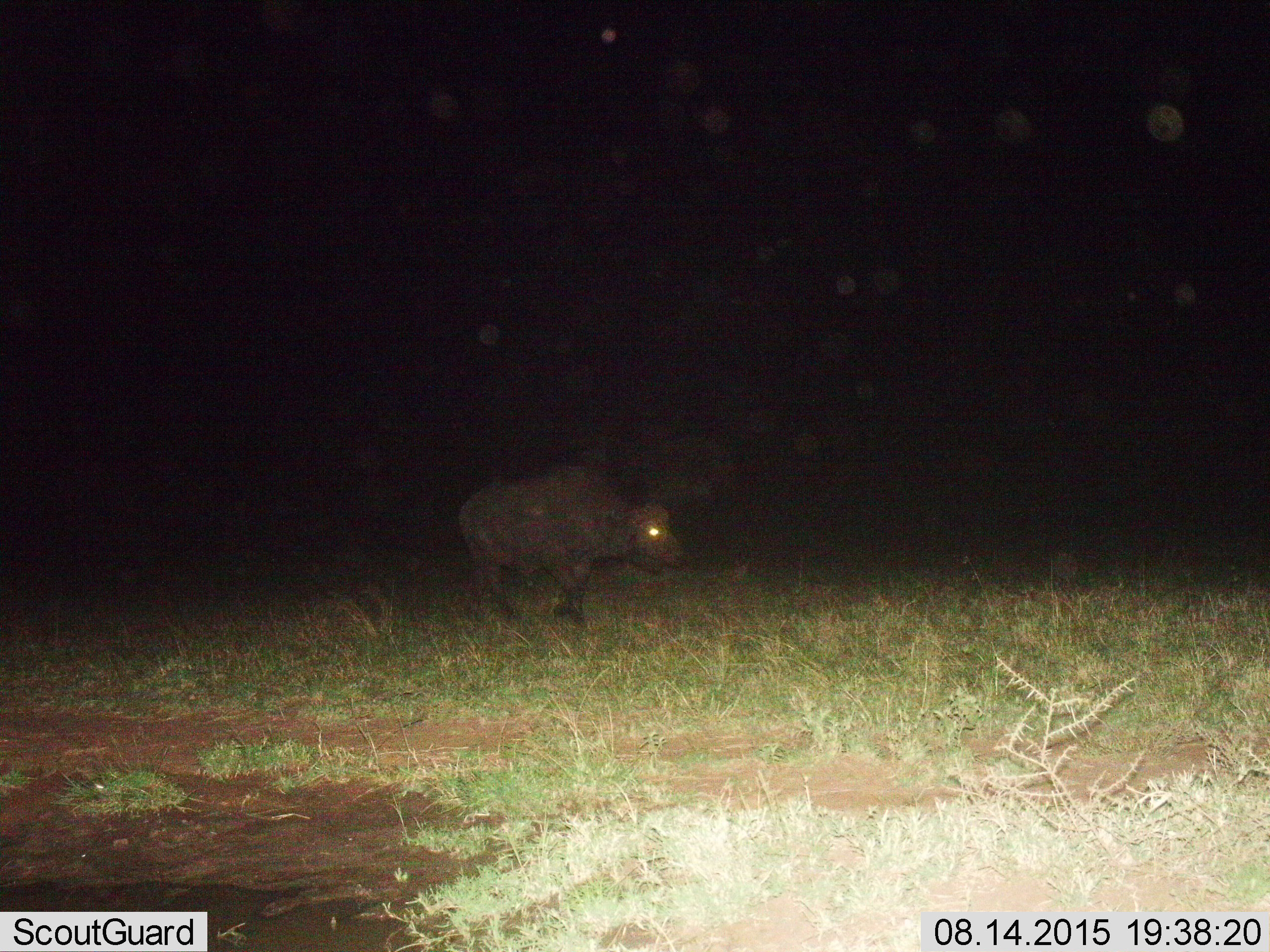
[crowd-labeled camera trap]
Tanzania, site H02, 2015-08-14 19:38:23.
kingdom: Animalia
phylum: Chordata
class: Mammalia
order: Artiodactyla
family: Bovidae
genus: Syncerus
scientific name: Syncerus caffer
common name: cape buffalo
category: buffalo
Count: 1.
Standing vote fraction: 33%.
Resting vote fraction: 0%.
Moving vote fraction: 67%.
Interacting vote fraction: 0%.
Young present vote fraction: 0%.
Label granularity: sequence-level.